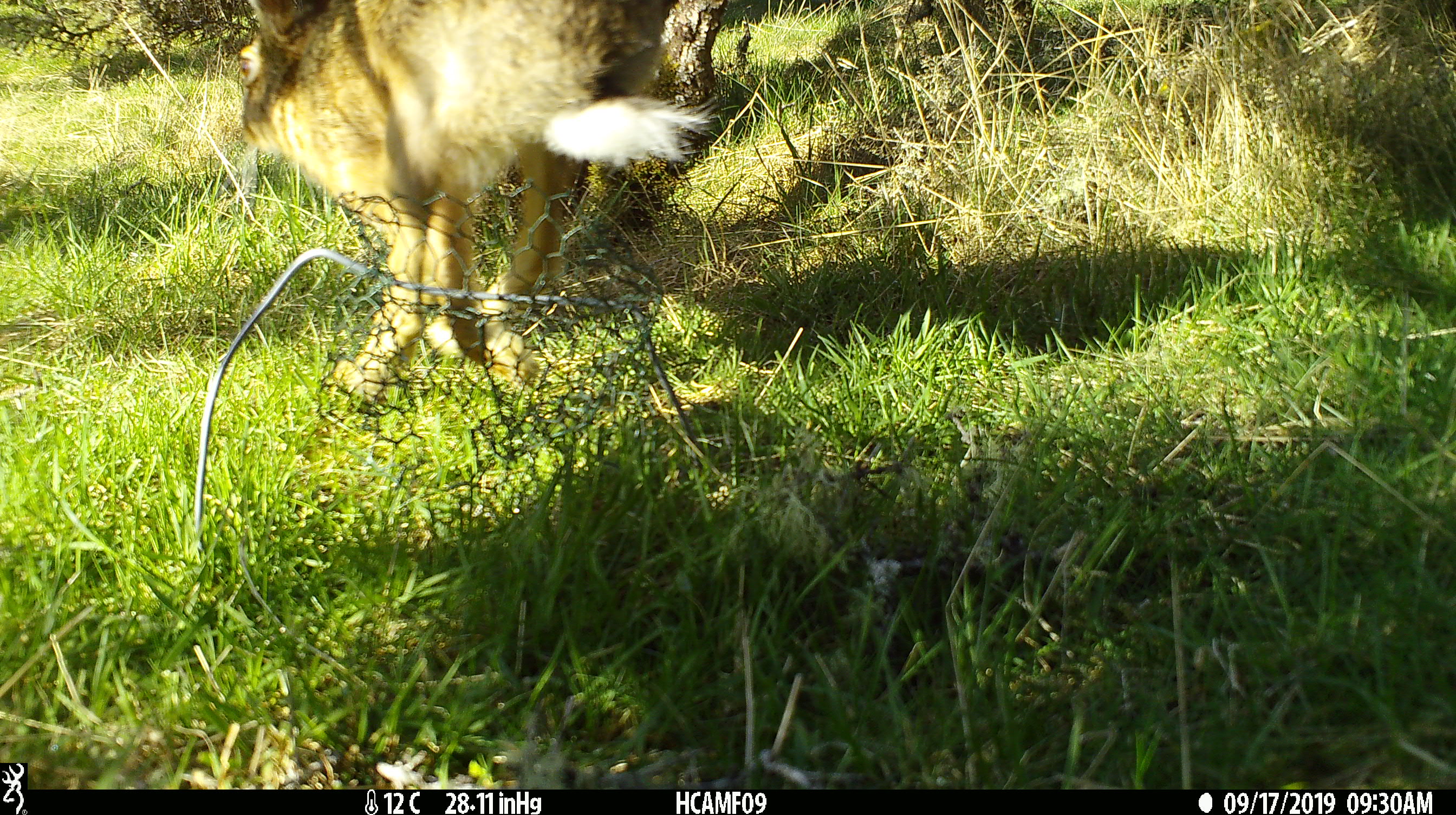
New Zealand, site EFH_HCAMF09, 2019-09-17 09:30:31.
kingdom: Animalia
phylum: Chordata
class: Mammalia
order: Lagomorpha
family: Leporidae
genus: Lepus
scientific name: Lepus europaeus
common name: brown hare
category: hare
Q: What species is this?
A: Hare (brown hare) (Lepus europaeus).